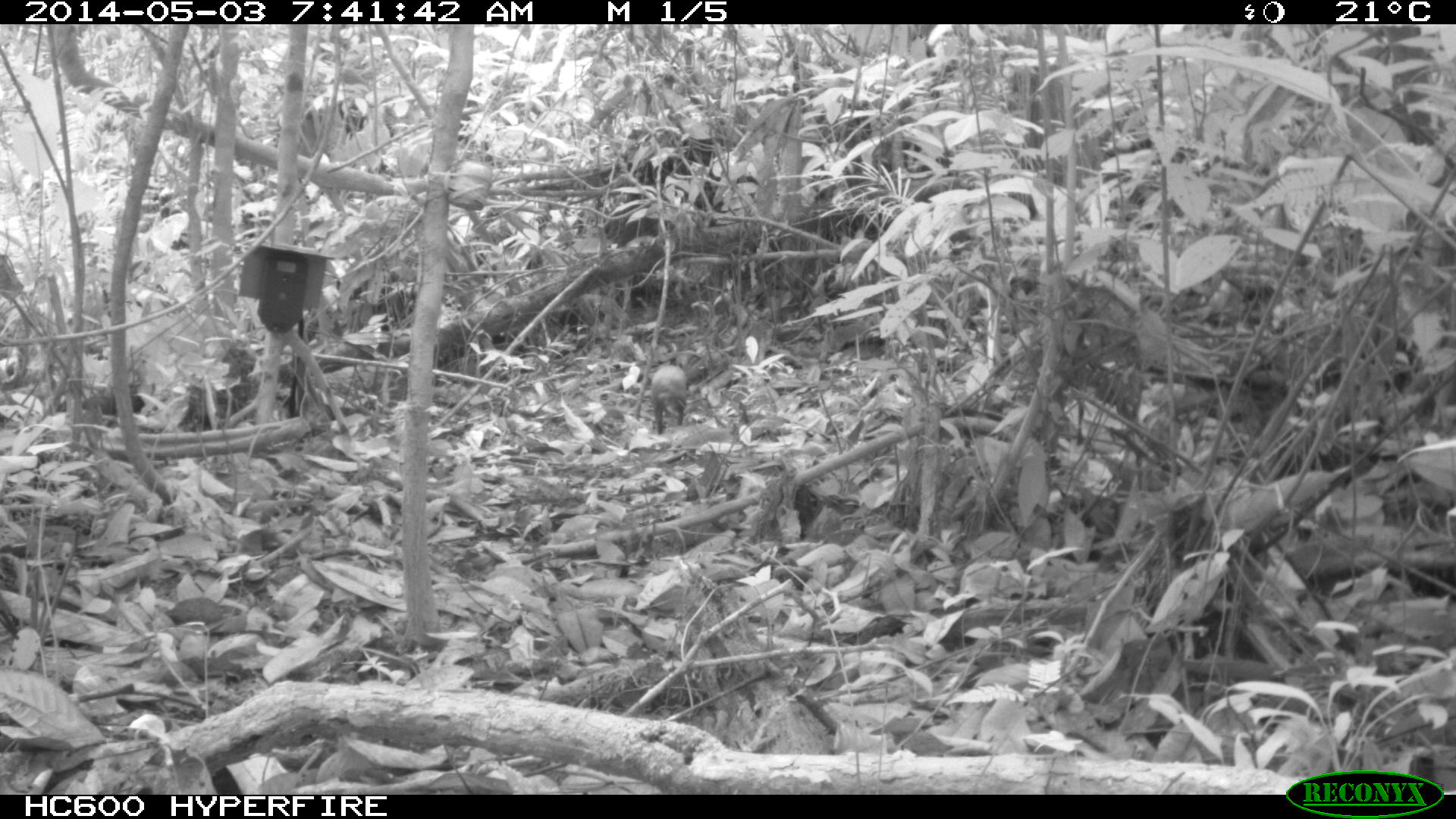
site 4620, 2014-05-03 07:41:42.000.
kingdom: Animalia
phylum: Chordata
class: Mammalia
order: Rodentia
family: Dasyproctidae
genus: Dasyprocta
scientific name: Dasyprocta leporina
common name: red-rumped agouti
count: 1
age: adult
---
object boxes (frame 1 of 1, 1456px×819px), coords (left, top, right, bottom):
dasyprocta leporina: (651, 364, 686, 435)